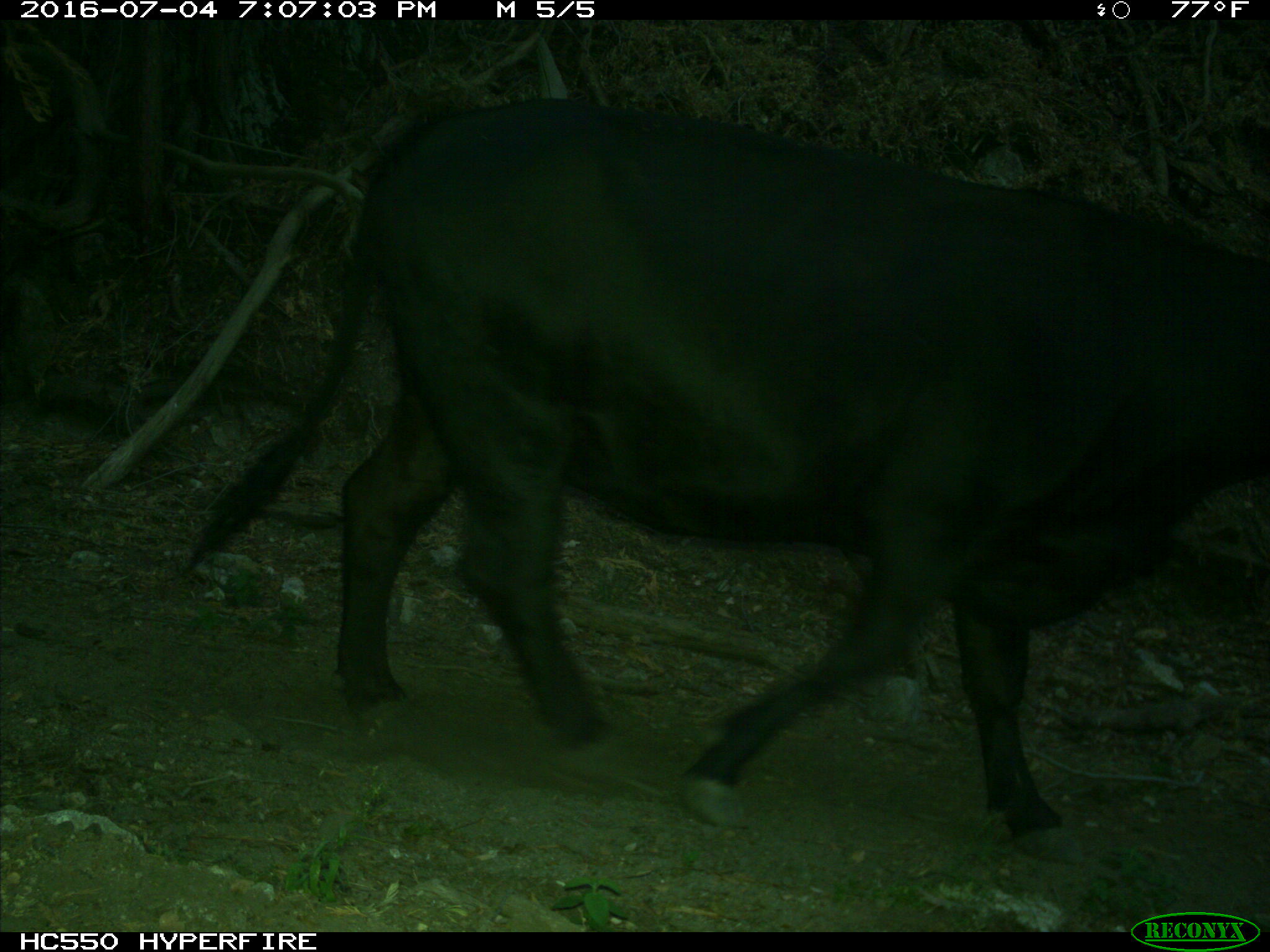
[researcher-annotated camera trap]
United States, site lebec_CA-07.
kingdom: Animalia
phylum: Chordata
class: Mammalia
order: Artiodactyla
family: Bovidae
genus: Bos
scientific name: Bos taurus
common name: domestic cow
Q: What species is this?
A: Bos taurus (domestic cow).